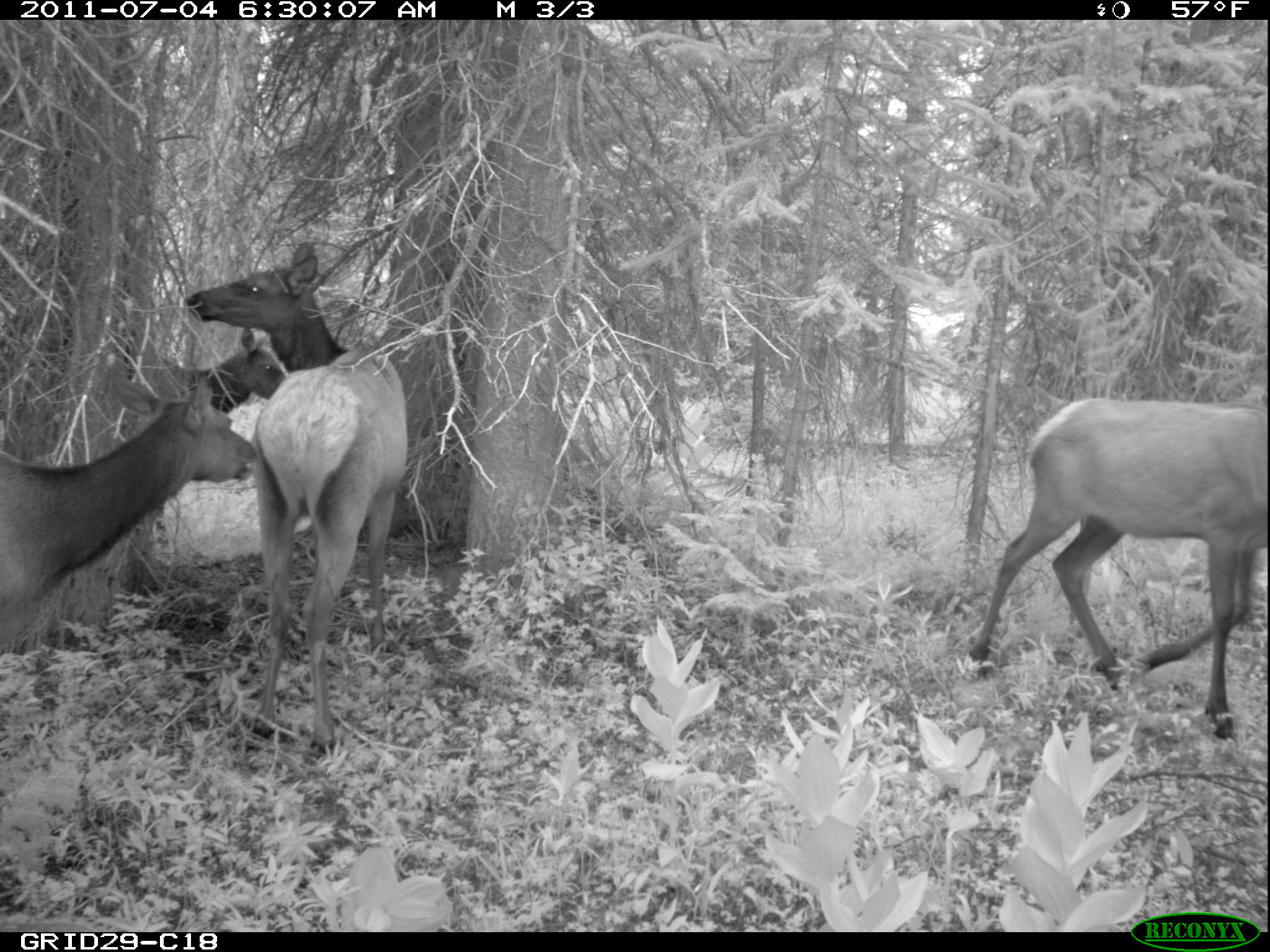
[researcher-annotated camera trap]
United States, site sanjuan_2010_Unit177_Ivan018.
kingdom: Animalia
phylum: Chordata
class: Mammalia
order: Artiodactyla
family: Cervidae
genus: Cervus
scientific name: Cervus elaphus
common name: red deer